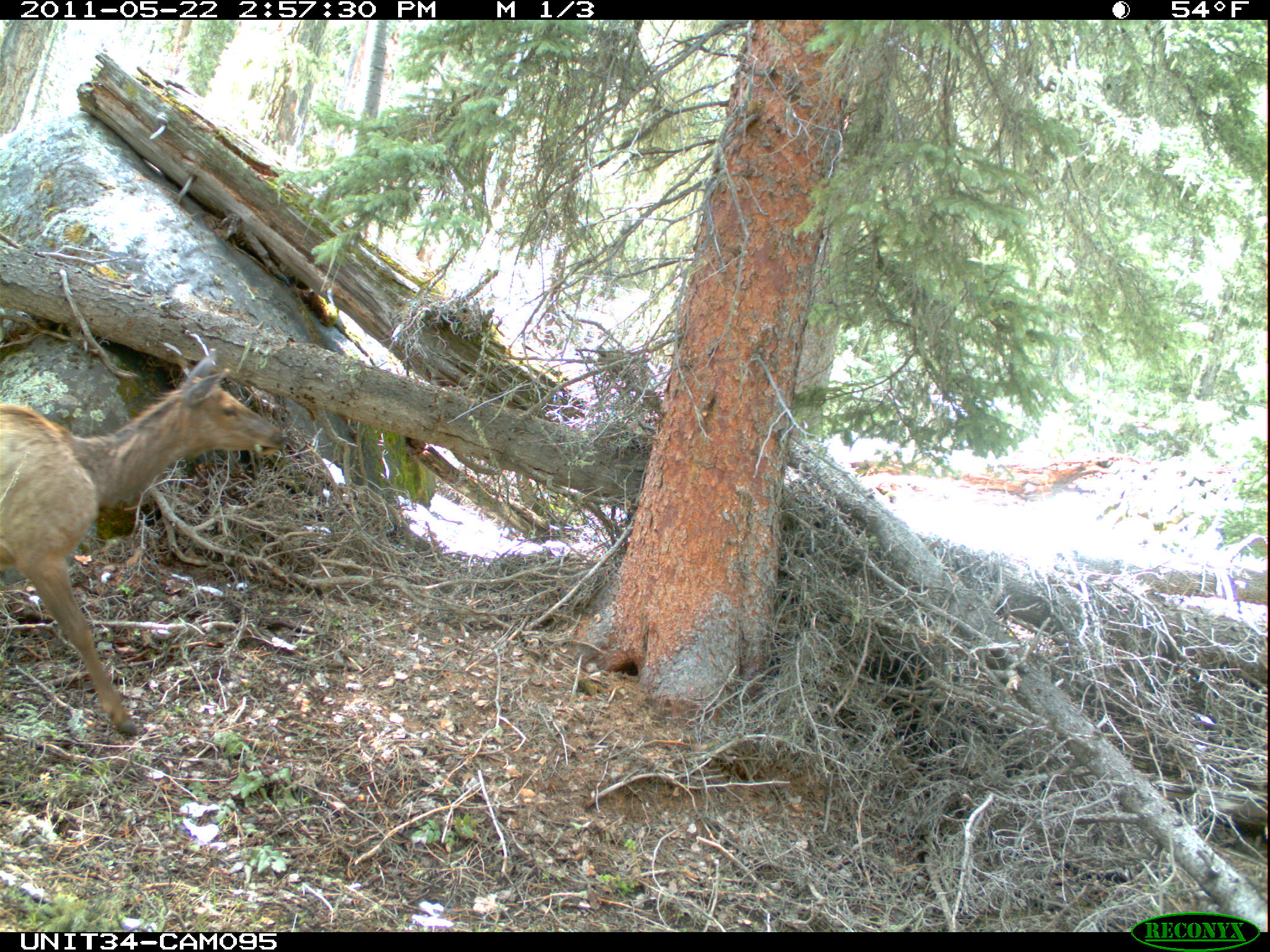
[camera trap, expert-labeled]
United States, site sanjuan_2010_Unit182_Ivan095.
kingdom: Animalia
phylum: Chordata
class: Mammalia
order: Artiodactyla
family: Cervidae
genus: Cervus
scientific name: Cervus elaphus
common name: red deer